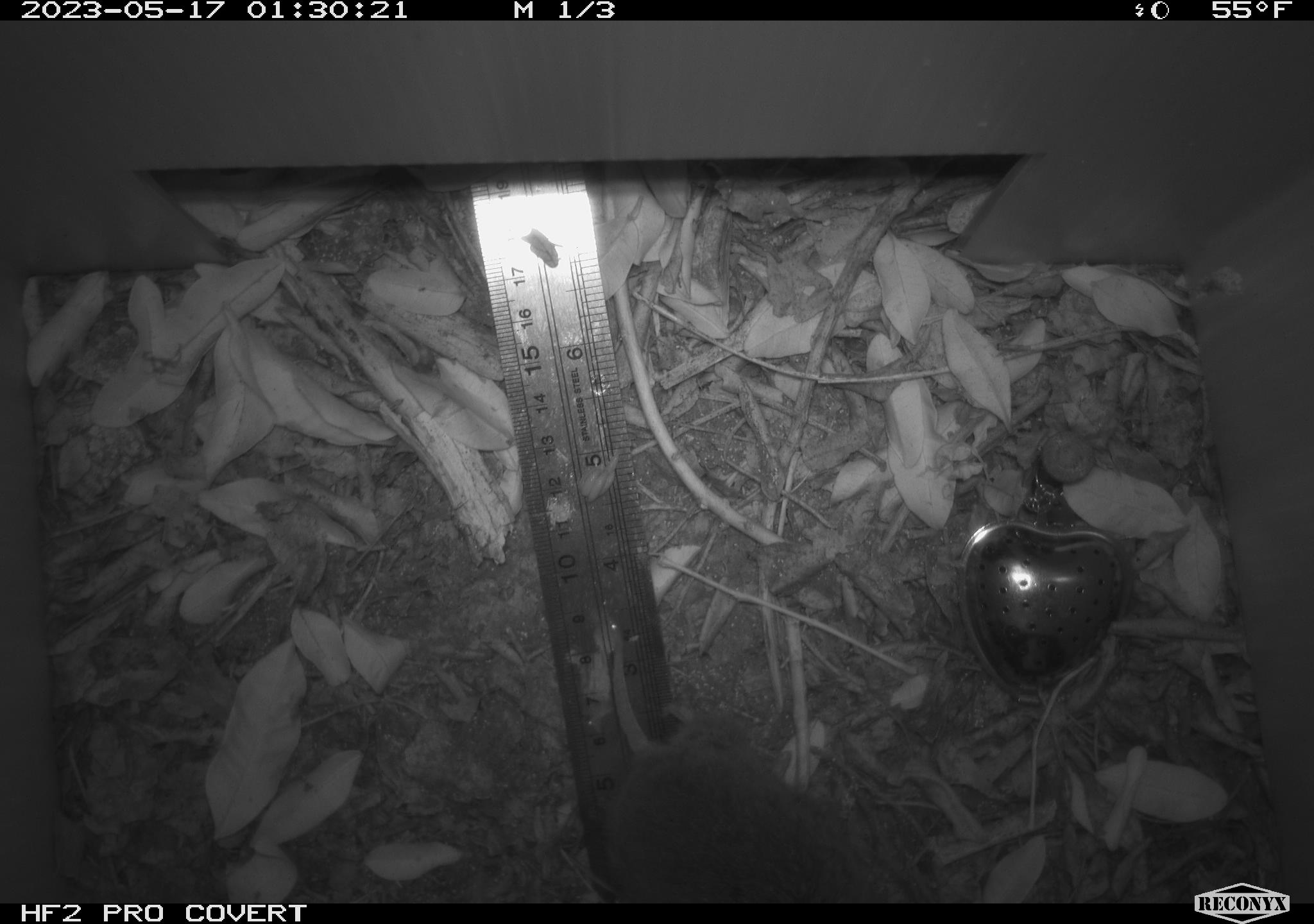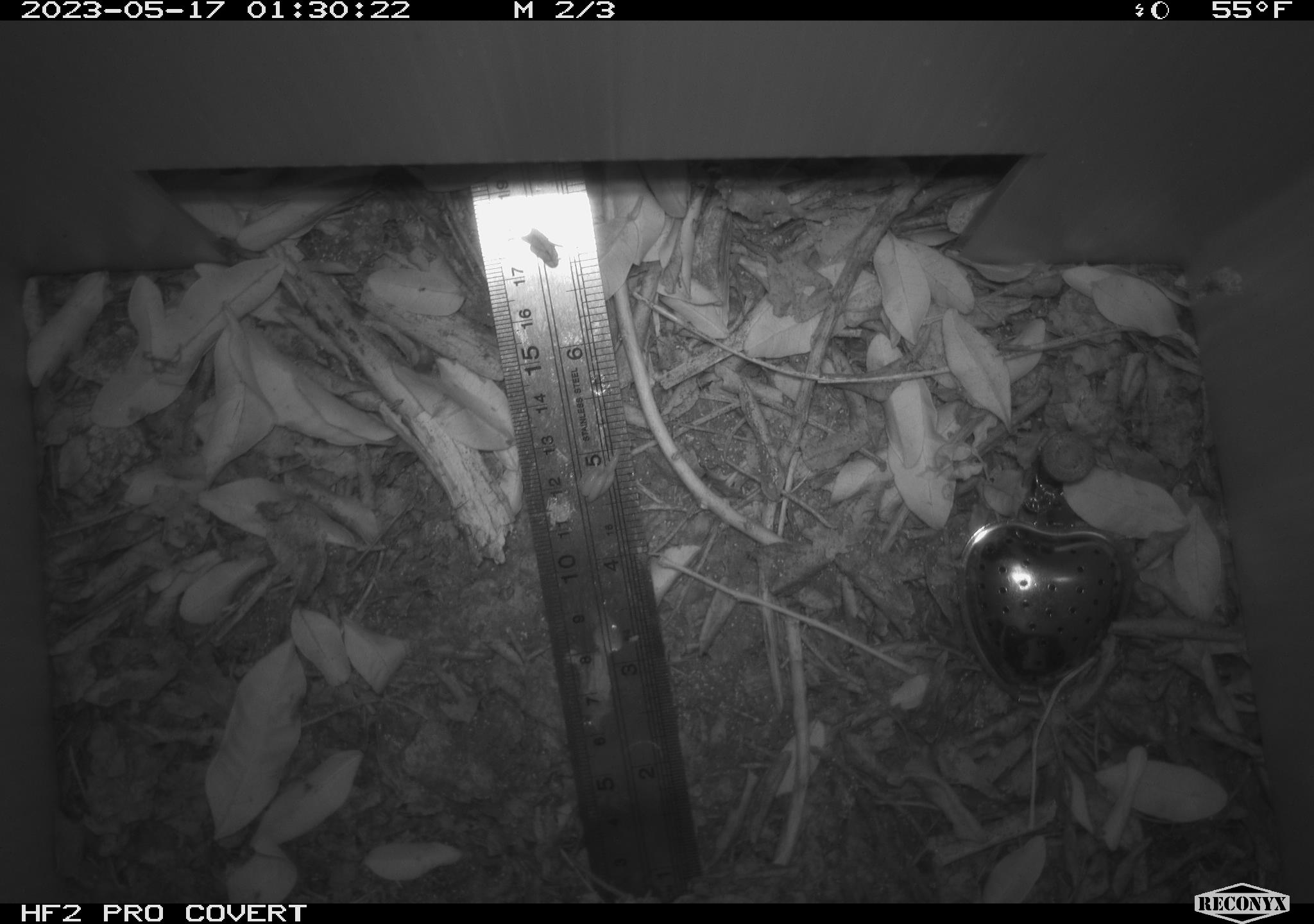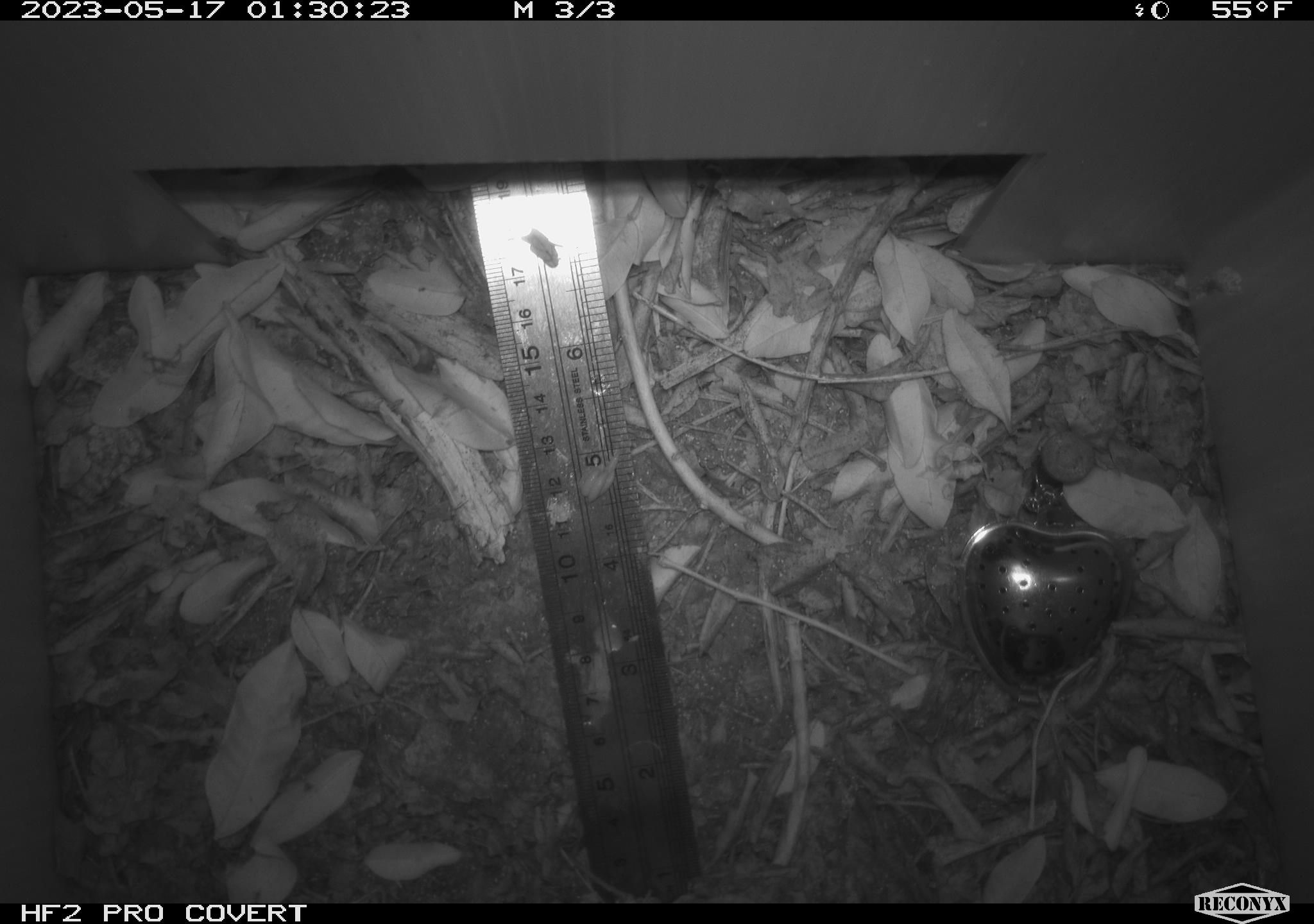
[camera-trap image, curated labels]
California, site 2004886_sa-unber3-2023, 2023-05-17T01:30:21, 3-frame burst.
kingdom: Animalia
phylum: Chordata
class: Mammalia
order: Rodentia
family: Cricetidae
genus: Microtus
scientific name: Microtus californicus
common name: california vole